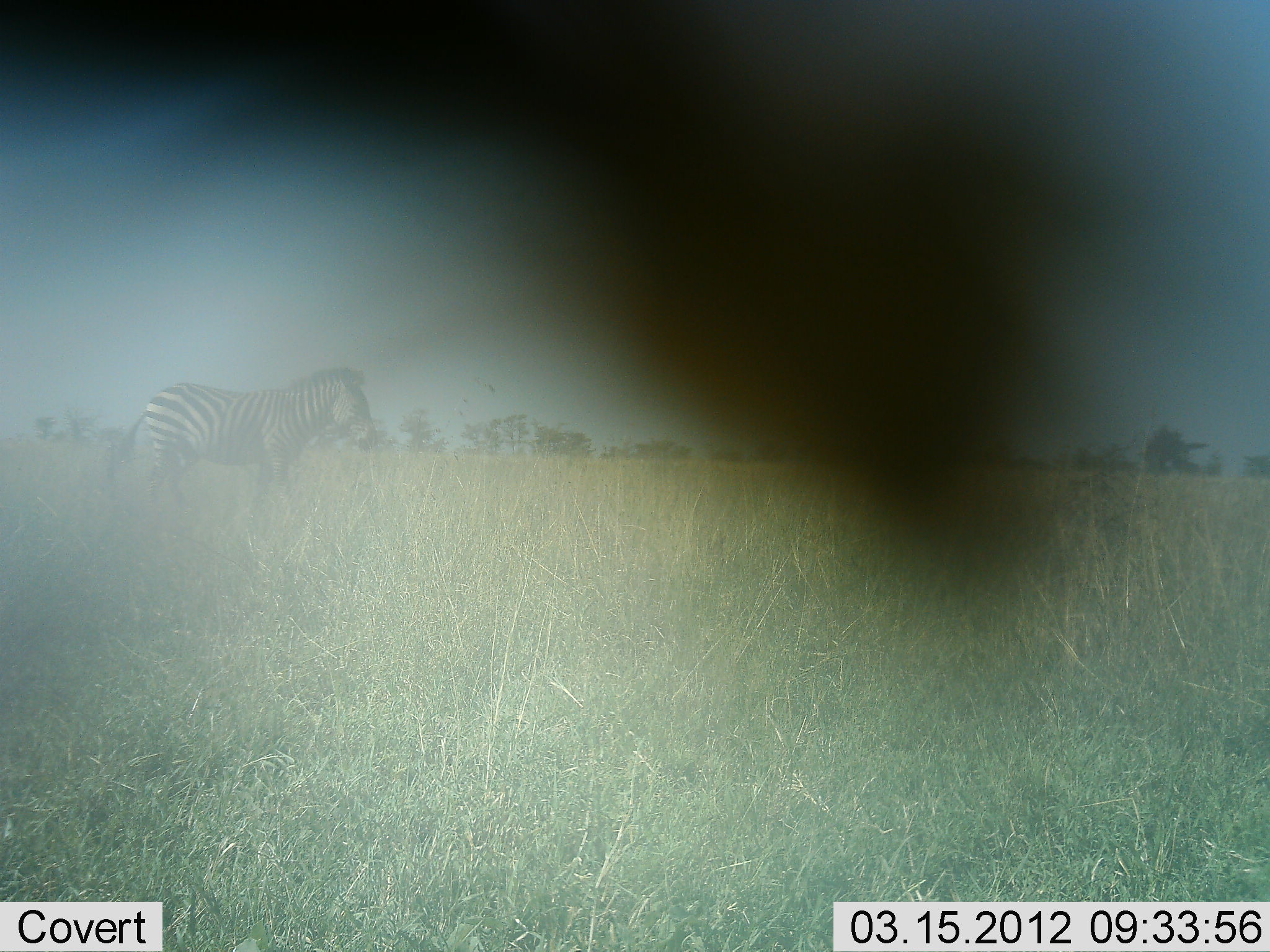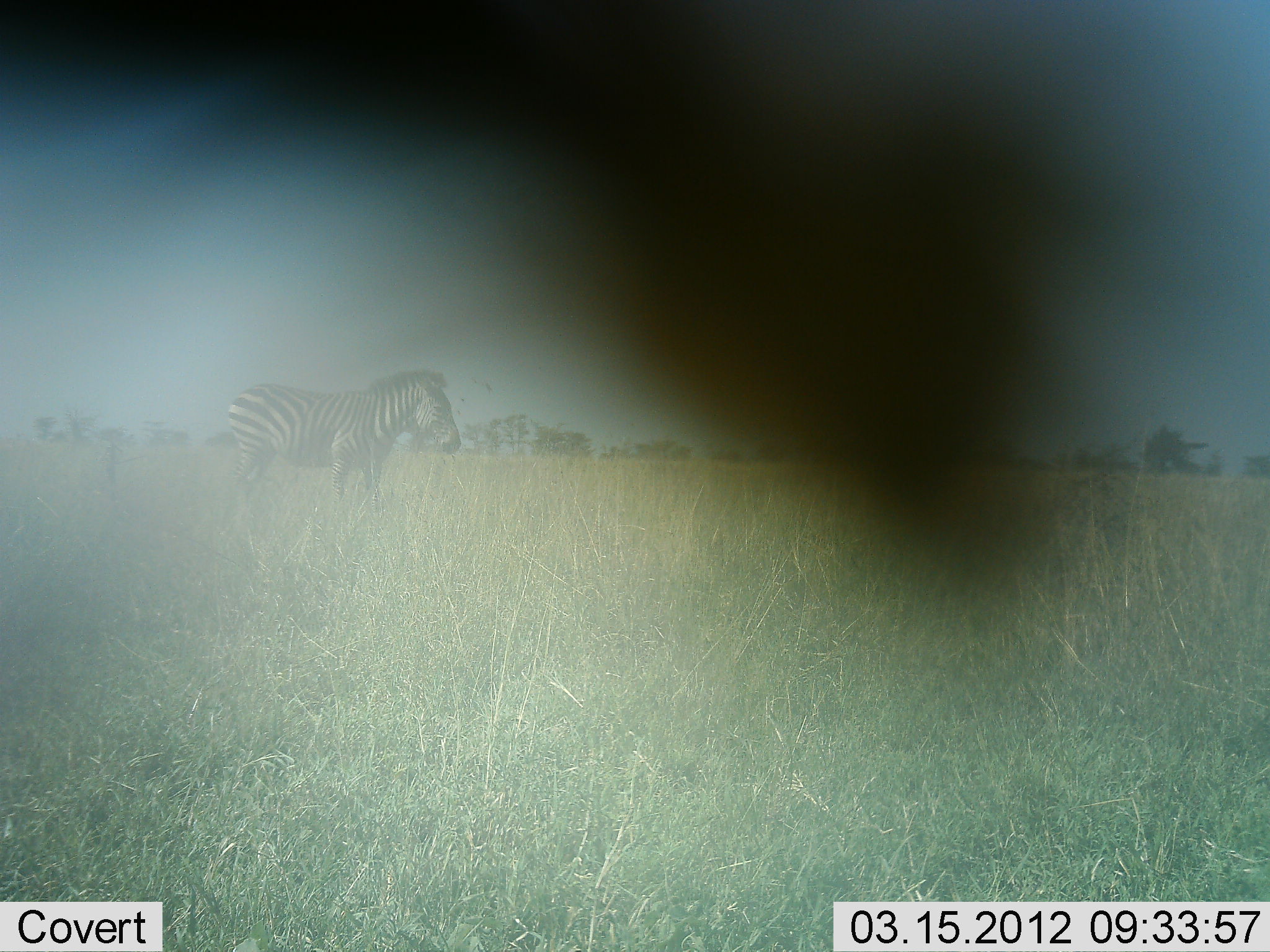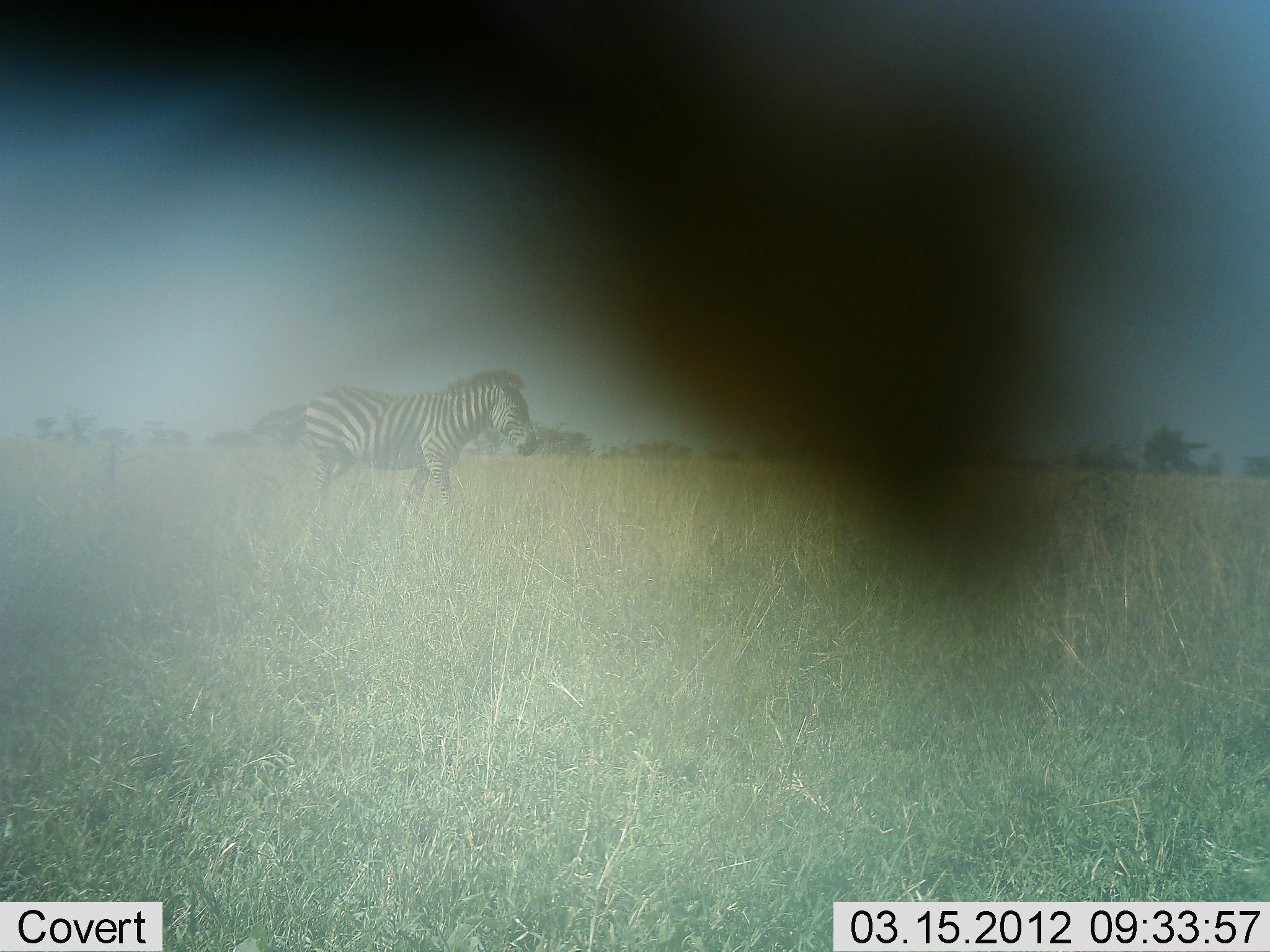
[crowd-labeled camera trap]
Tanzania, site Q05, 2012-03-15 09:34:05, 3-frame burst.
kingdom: Animalia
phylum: Chordata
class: Mammalia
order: Perissodactyla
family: Equidae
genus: Equus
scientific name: Equus quagga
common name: plains zebra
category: zebra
Zebra (plains zebra) (Equus quagga), count 1. Behavior (volunteer vote fractions): standing 27%, resting 4%, moving 77%, interacting 4%. Young present (vote fraction): 0%. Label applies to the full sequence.